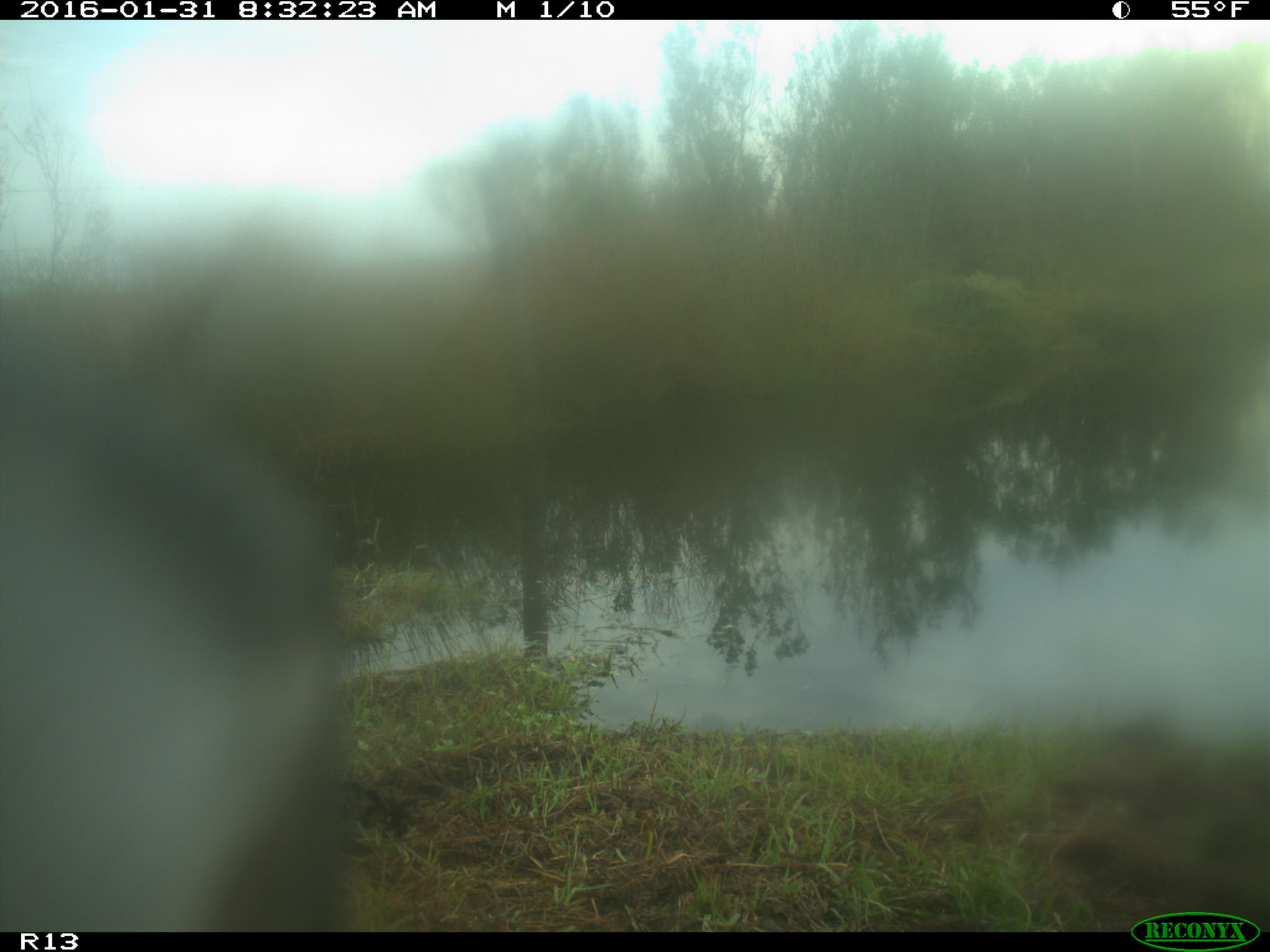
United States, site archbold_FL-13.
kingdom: Animalia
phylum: Chordata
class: Mammalia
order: Artiodactyla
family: Bovidae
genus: Bos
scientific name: Bos taurus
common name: domestic cow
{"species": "Bos taurus (domestic cow)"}